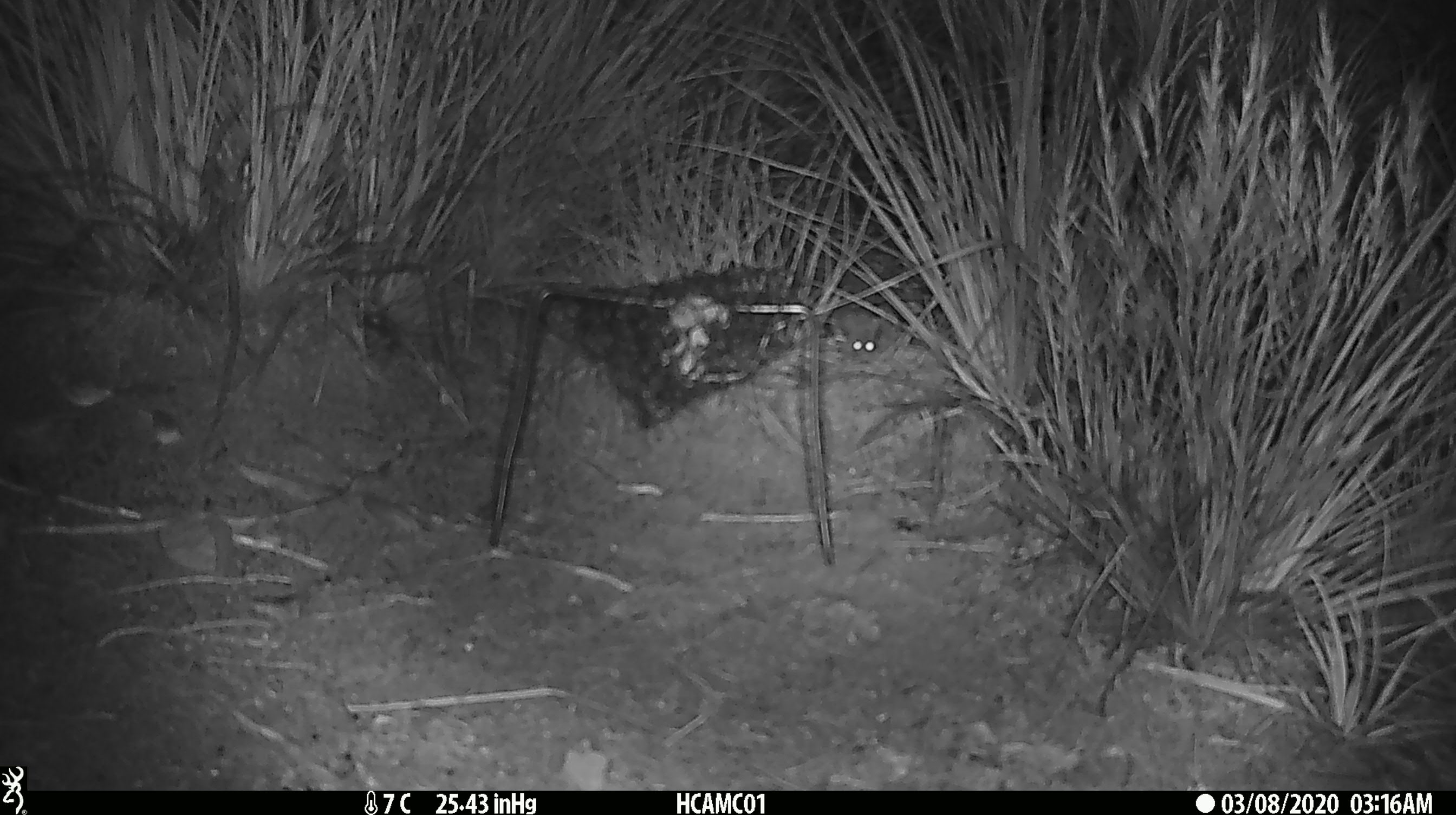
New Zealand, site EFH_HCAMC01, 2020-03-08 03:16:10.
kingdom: Animalia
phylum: Chordata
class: Mammalia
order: Rodentia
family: Muridae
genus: Mus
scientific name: Mus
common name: mouse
Mouse (Mus).